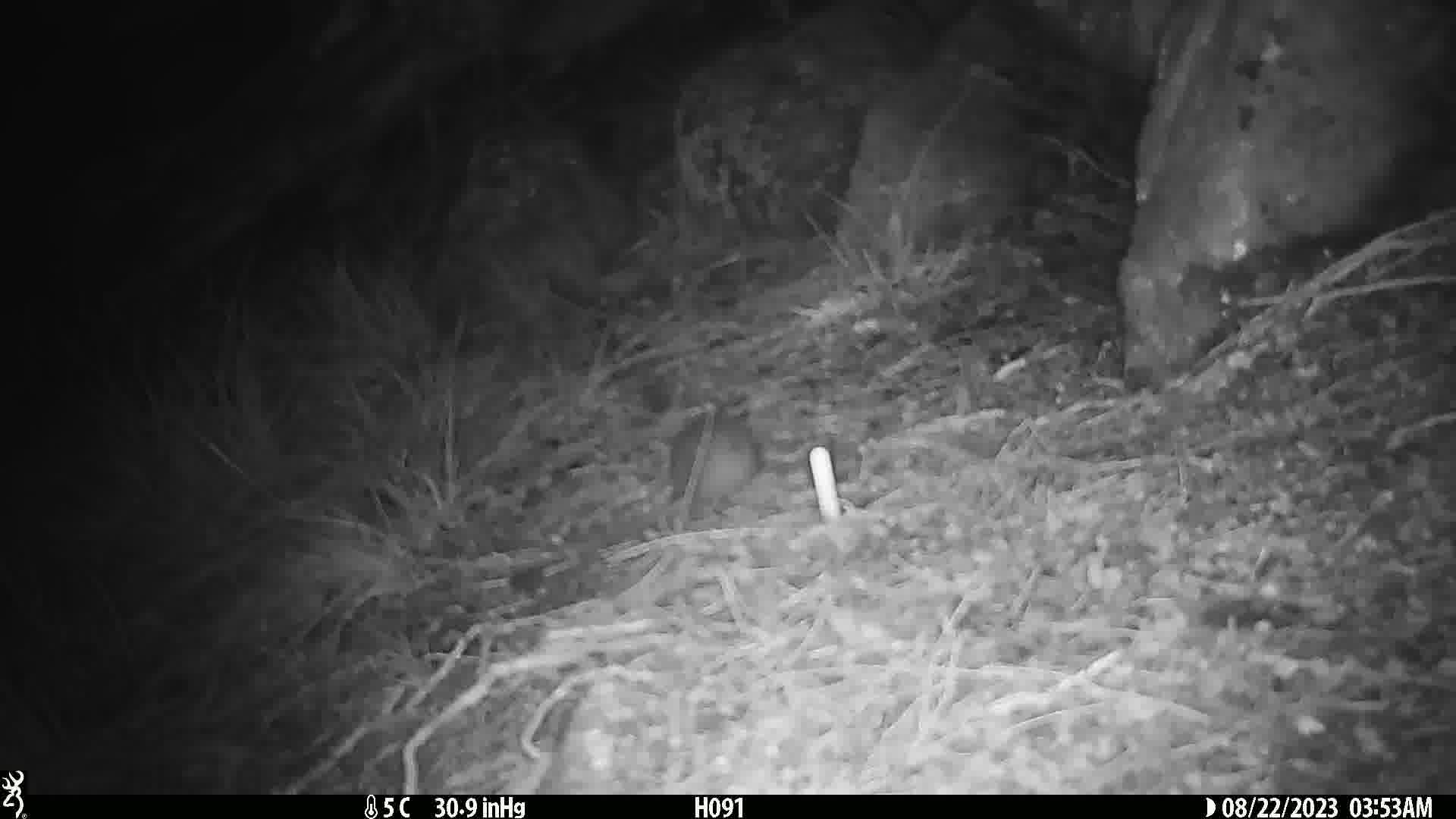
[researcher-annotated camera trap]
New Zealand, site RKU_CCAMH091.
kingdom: Animalia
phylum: Chordata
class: Mammalia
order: Rodentia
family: Muridae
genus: Rattus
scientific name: Rattus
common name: rat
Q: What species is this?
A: Rat (Rattus).